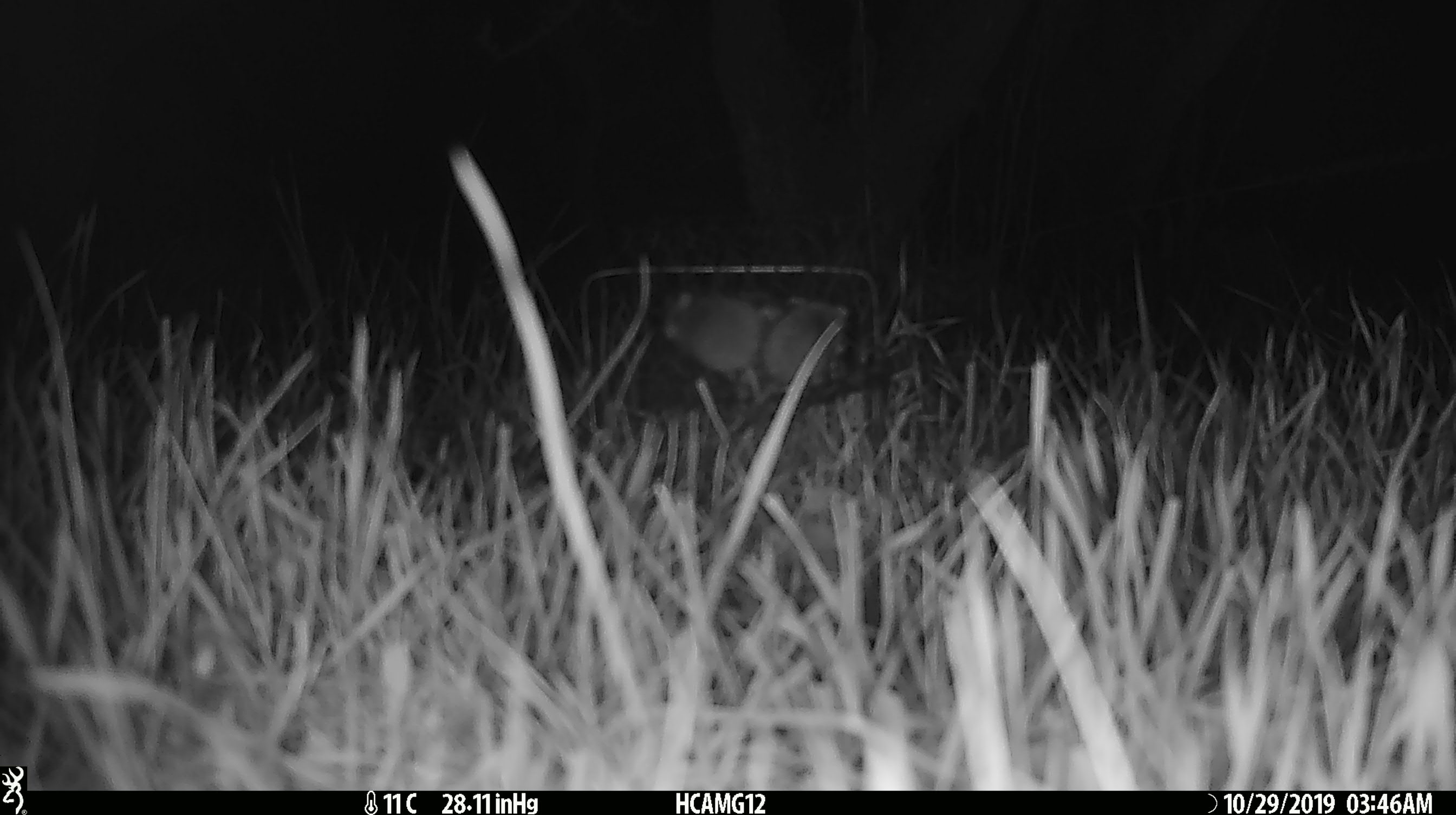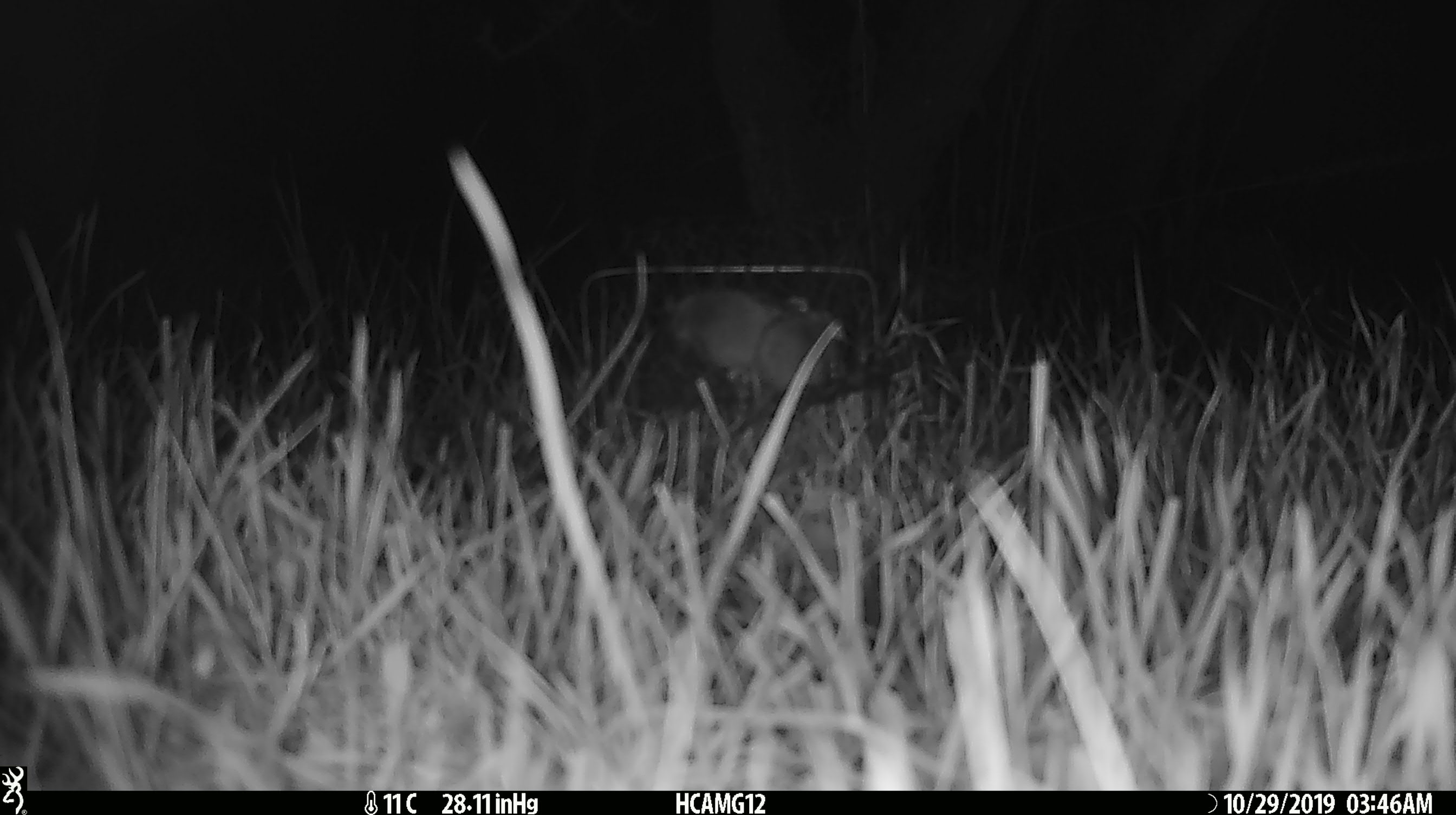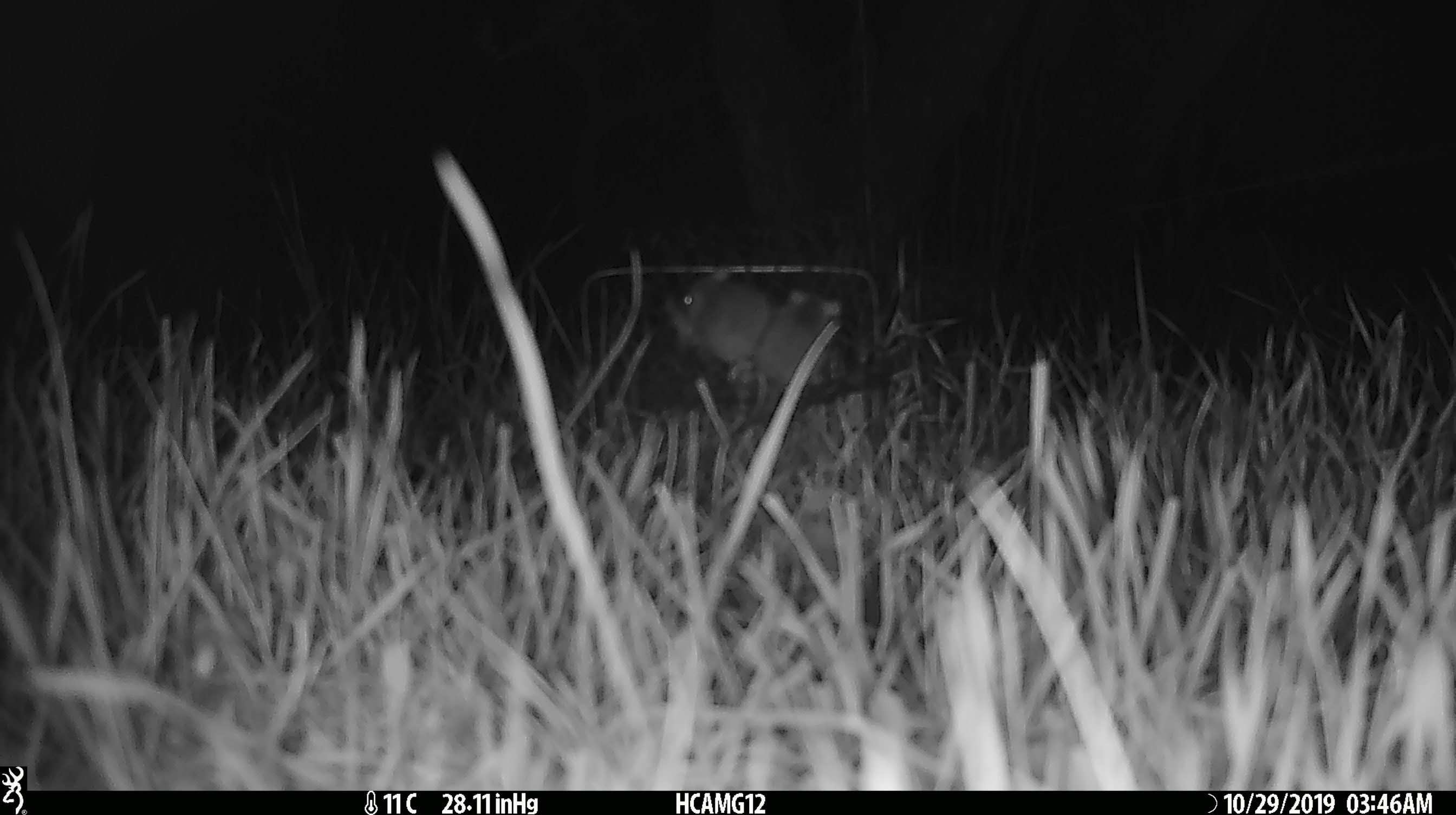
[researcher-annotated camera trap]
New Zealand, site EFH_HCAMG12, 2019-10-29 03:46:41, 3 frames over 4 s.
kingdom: Animalia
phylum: Chordata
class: Mammalia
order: Rodentia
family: Muridae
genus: Mus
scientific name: Mus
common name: mouse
Mouse (Mus).